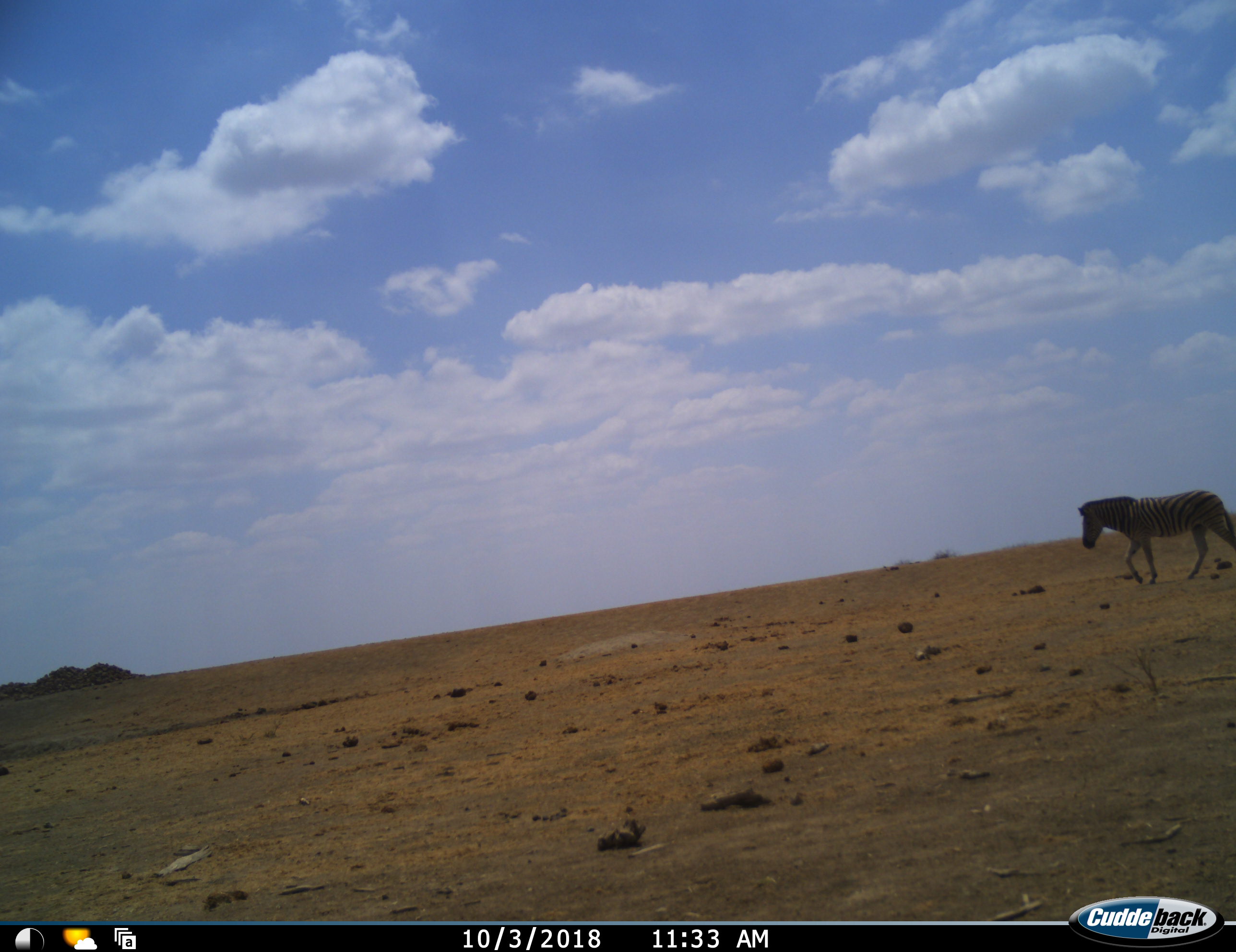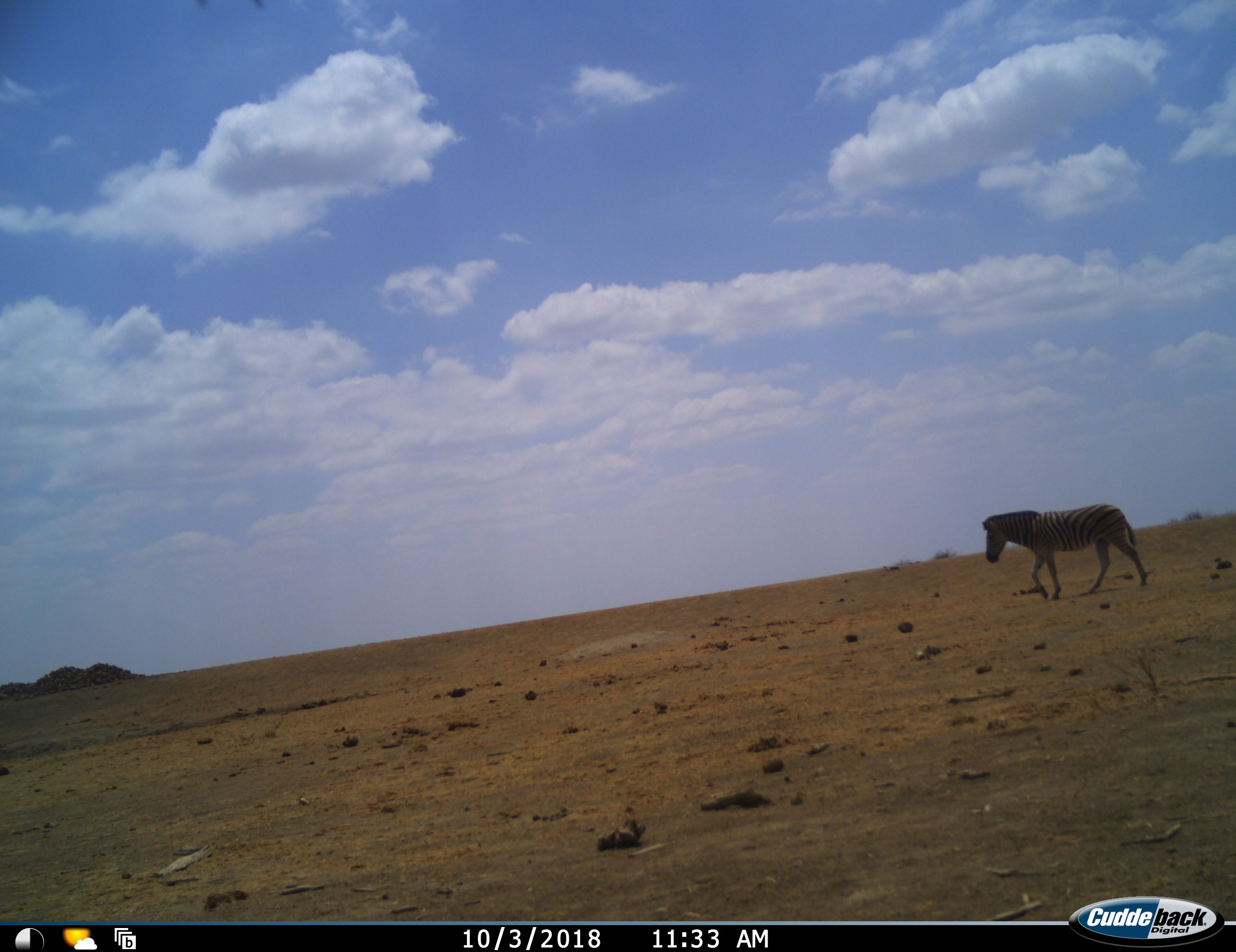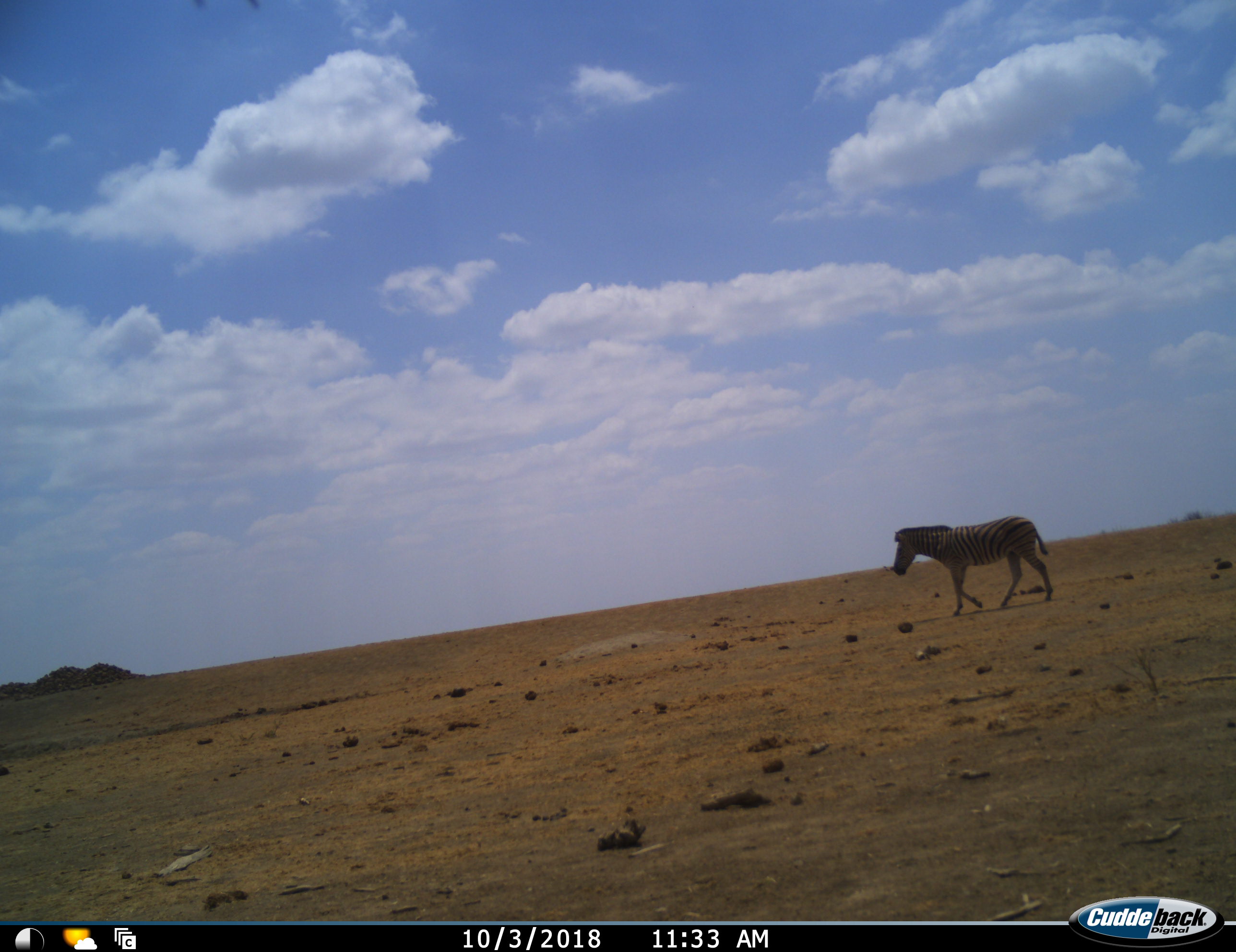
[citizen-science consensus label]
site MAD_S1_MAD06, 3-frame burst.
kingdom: Animalia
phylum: Chordata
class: Mammalia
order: Perissodactyla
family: Equidae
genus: Equus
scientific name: Equus quagga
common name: plains zebra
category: zebraplains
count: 1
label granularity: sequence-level